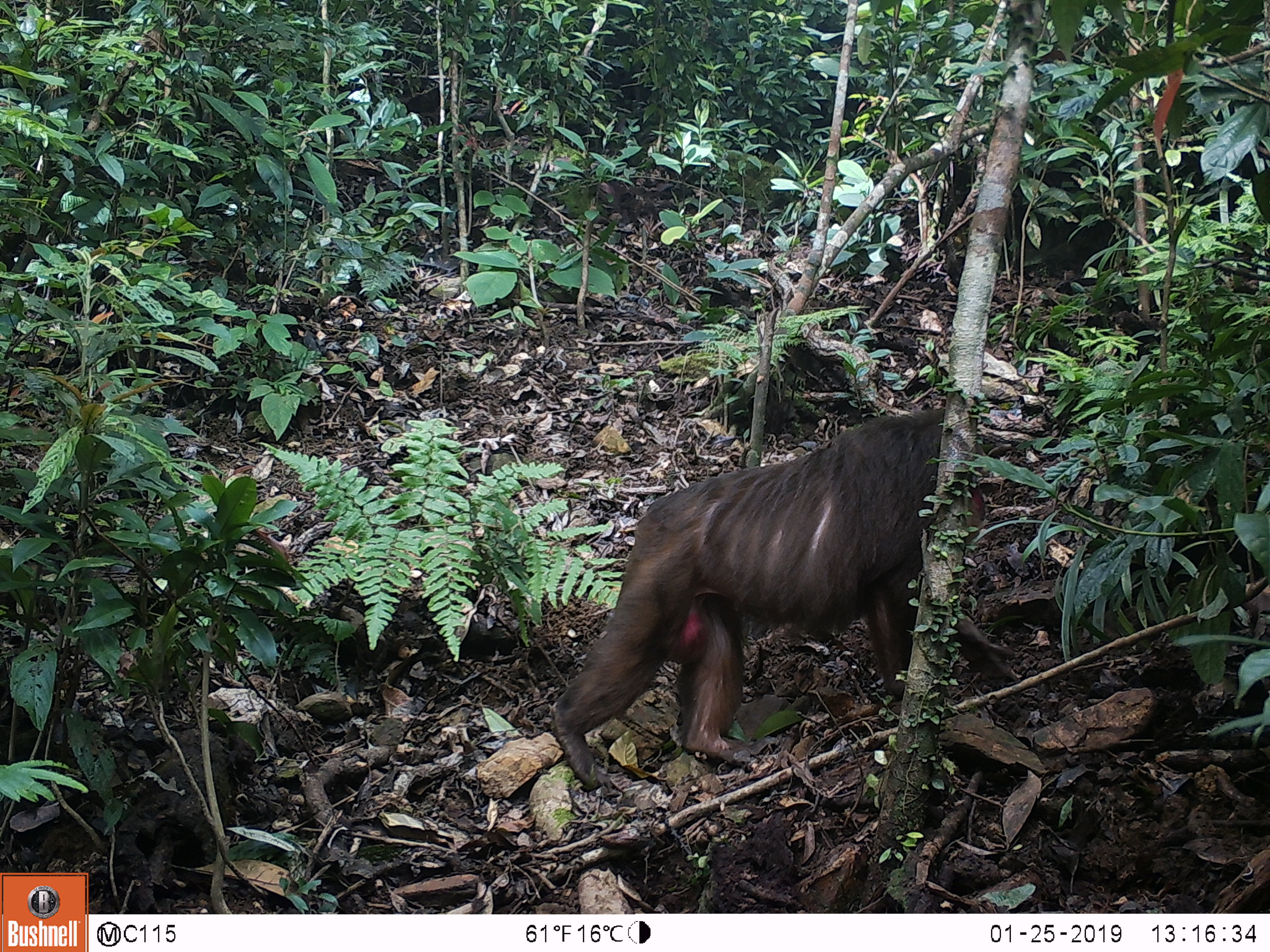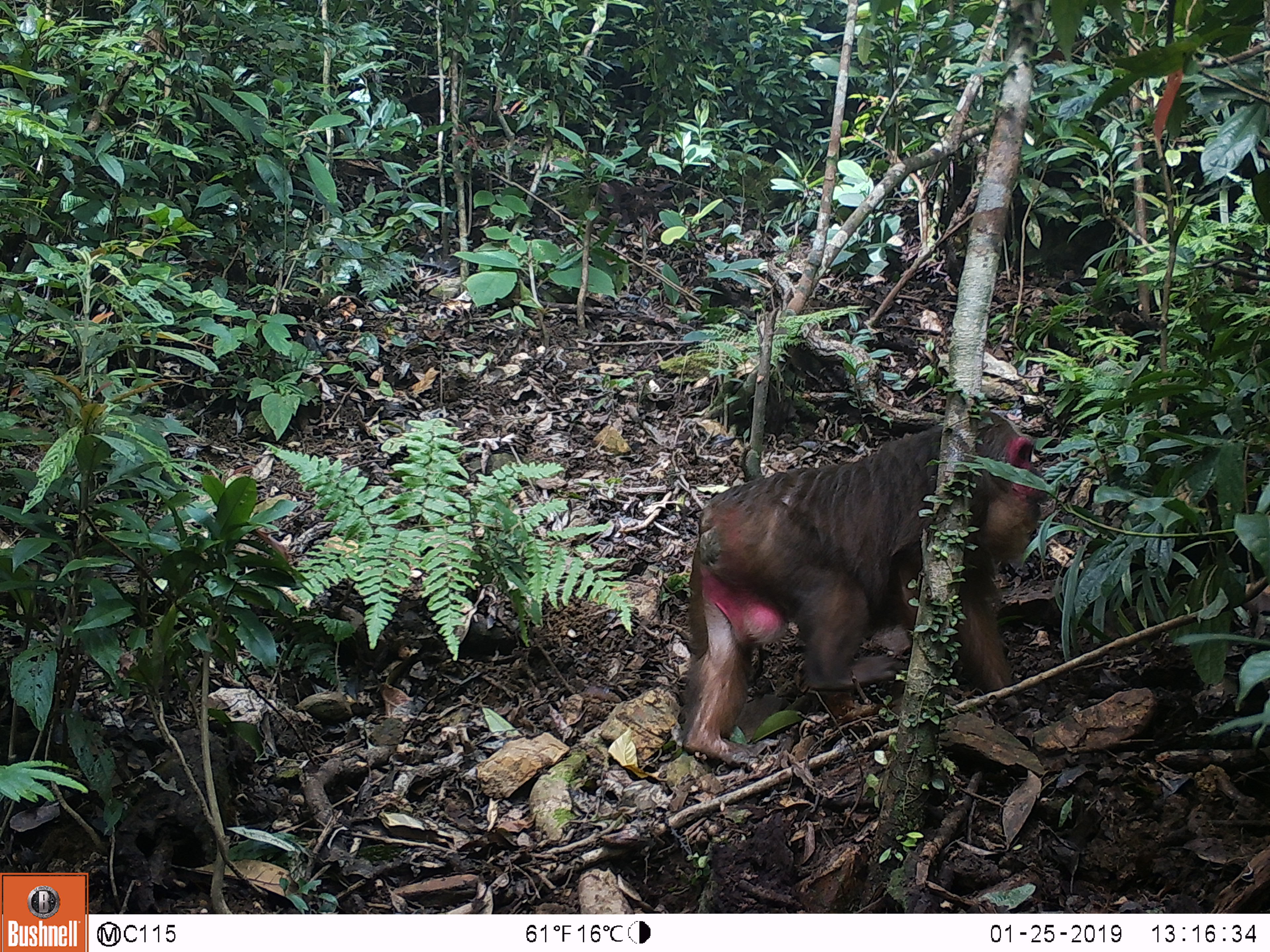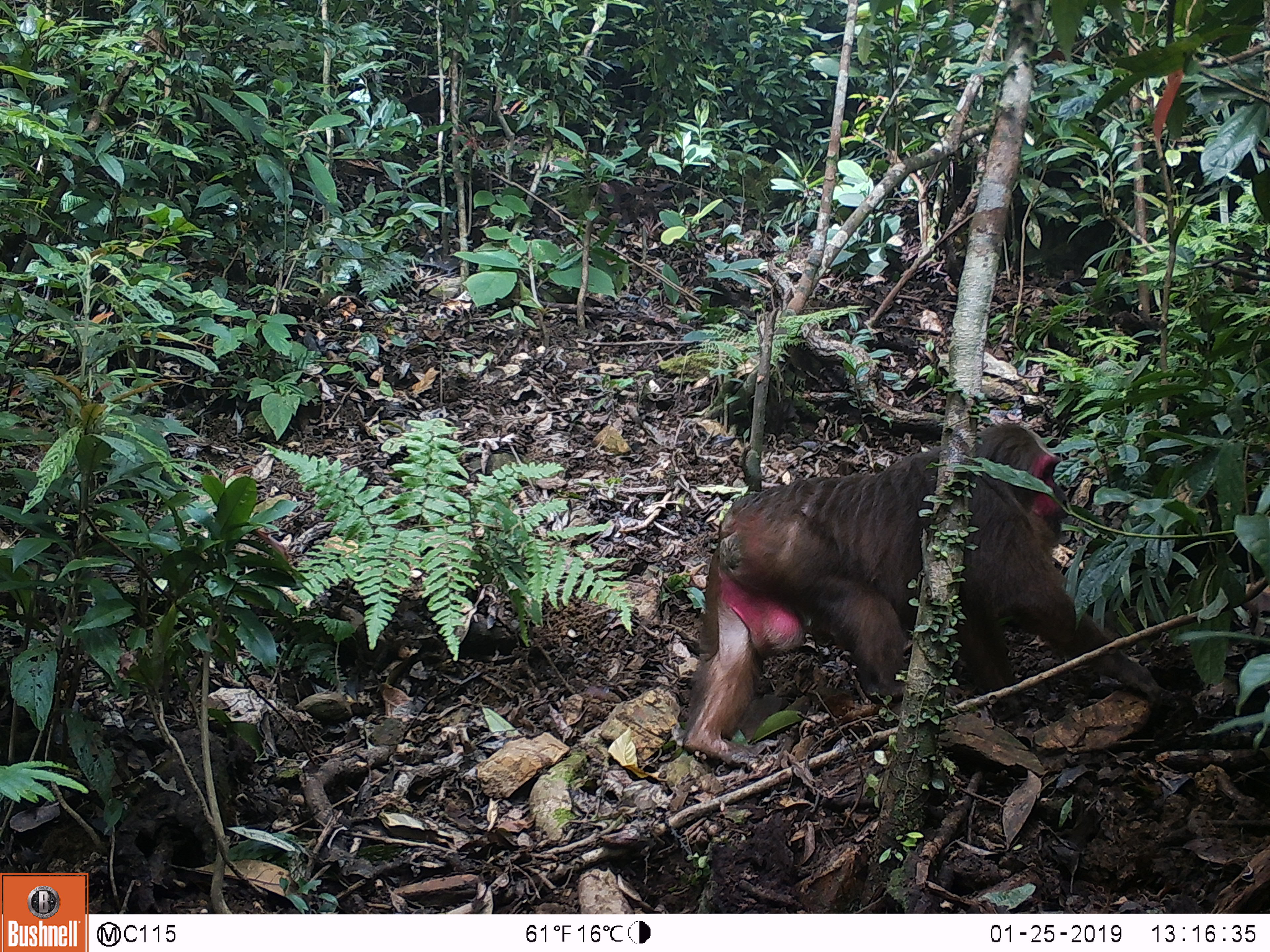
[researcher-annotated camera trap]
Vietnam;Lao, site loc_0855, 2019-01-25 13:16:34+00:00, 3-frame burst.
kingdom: Animalia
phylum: Chordata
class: Mammalia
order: Primates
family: Cercopithecidae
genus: Macaca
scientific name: Macaca arctoides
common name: stump-tailed macaque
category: stump tailed macaque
Stump tailed macaque (stump-tailed macaque) (Macaca arctoides). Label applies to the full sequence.